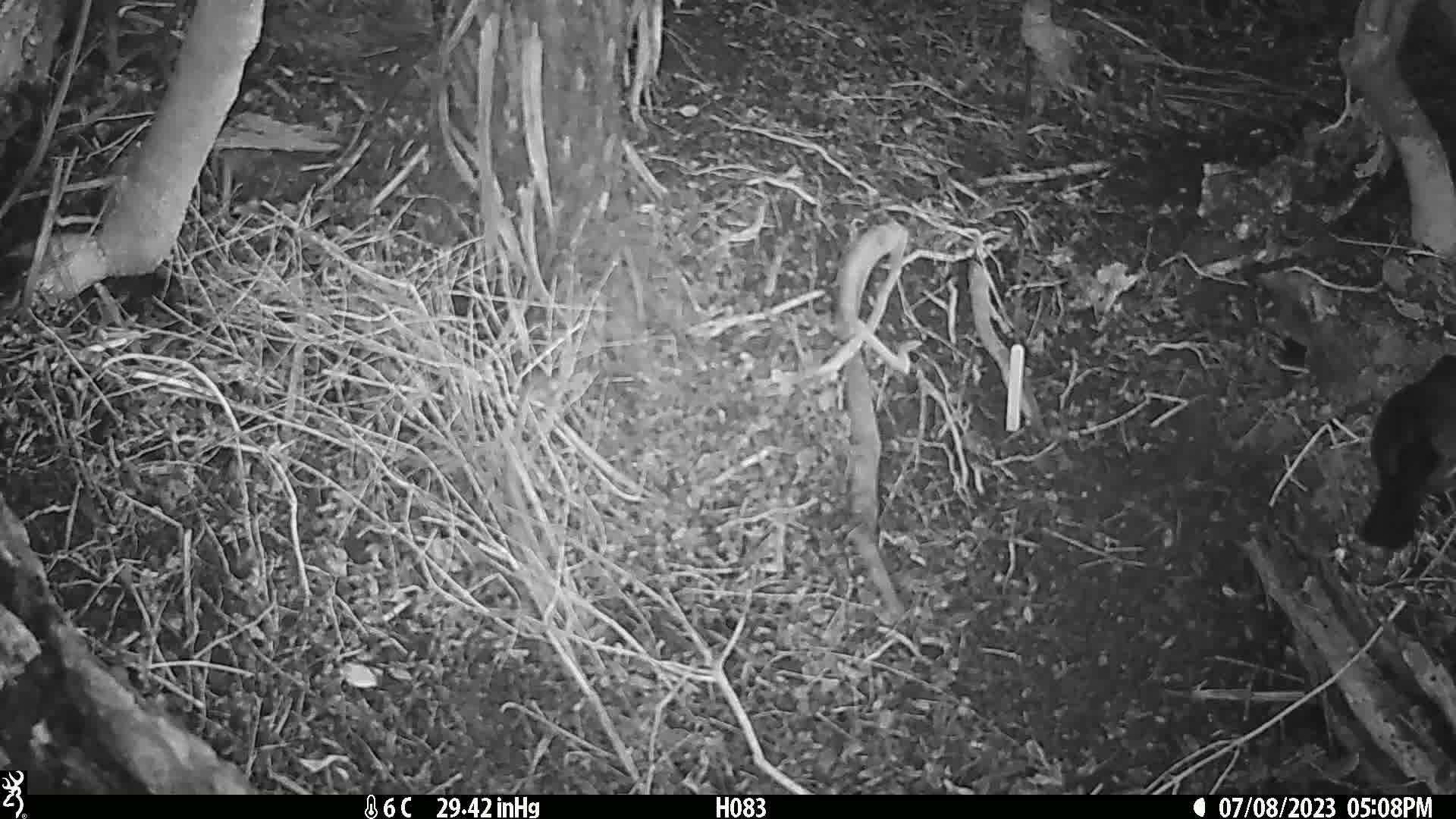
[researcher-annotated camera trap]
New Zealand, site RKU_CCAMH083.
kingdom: Animalia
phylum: Chordata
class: Aves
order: Passeriformes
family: Turdidae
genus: Turdus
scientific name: Turdus merula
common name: eurasian blackbird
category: blackbird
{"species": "blackbird (eurasian blackbird) (Turdus merula)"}